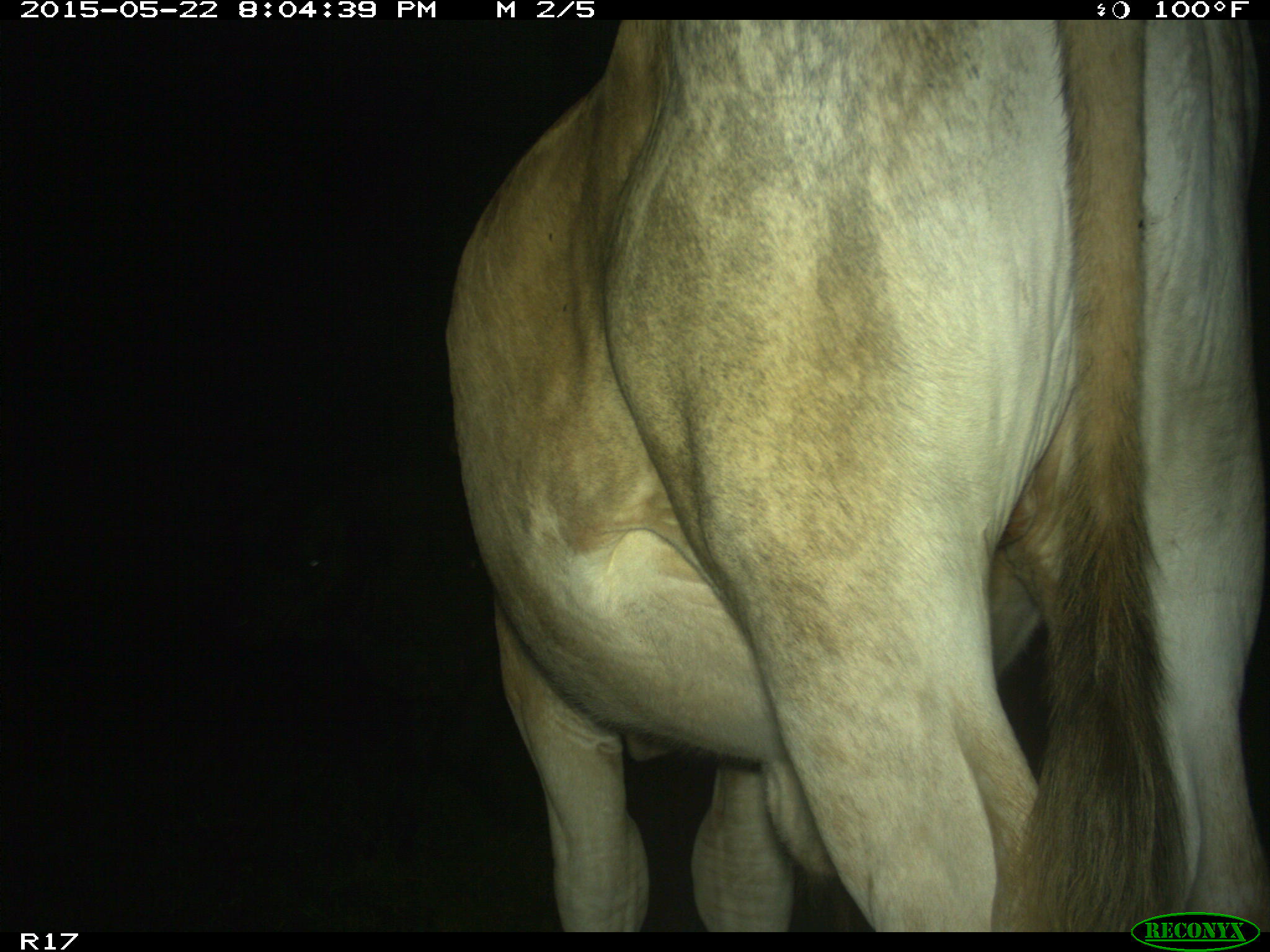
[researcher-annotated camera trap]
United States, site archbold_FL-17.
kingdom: Animalia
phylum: Chordata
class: Mammalia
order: Artiodactyla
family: Bovidae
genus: Bos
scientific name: Bos taurus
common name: domestic cow